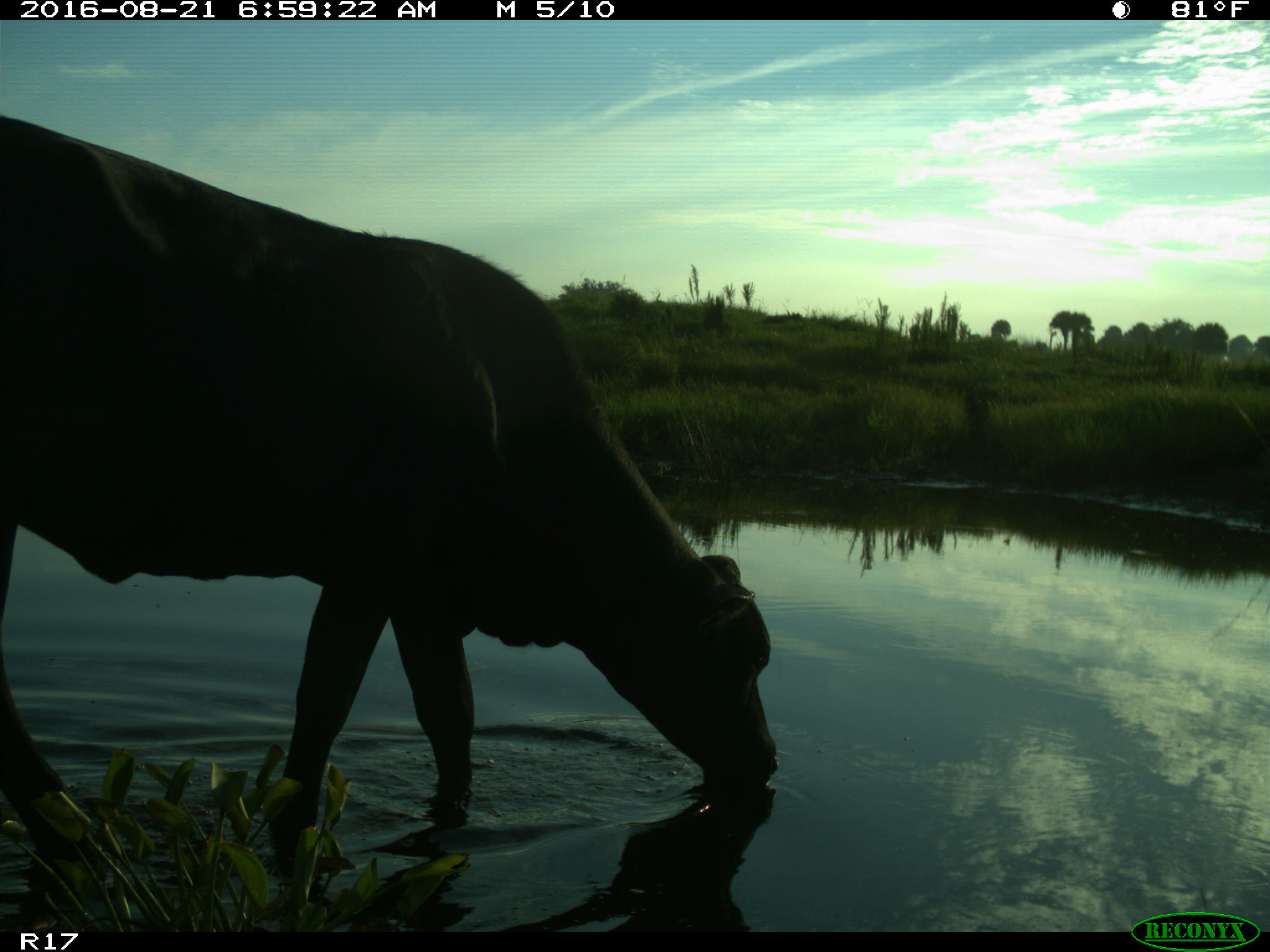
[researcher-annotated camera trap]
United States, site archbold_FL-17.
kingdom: Animalia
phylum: Chordata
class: Mammalia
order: Artiodactyla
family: Bovidae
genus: Bos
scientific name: Bos taurus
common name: domestic cow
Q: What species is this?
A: Bos taurus (domestic cow).